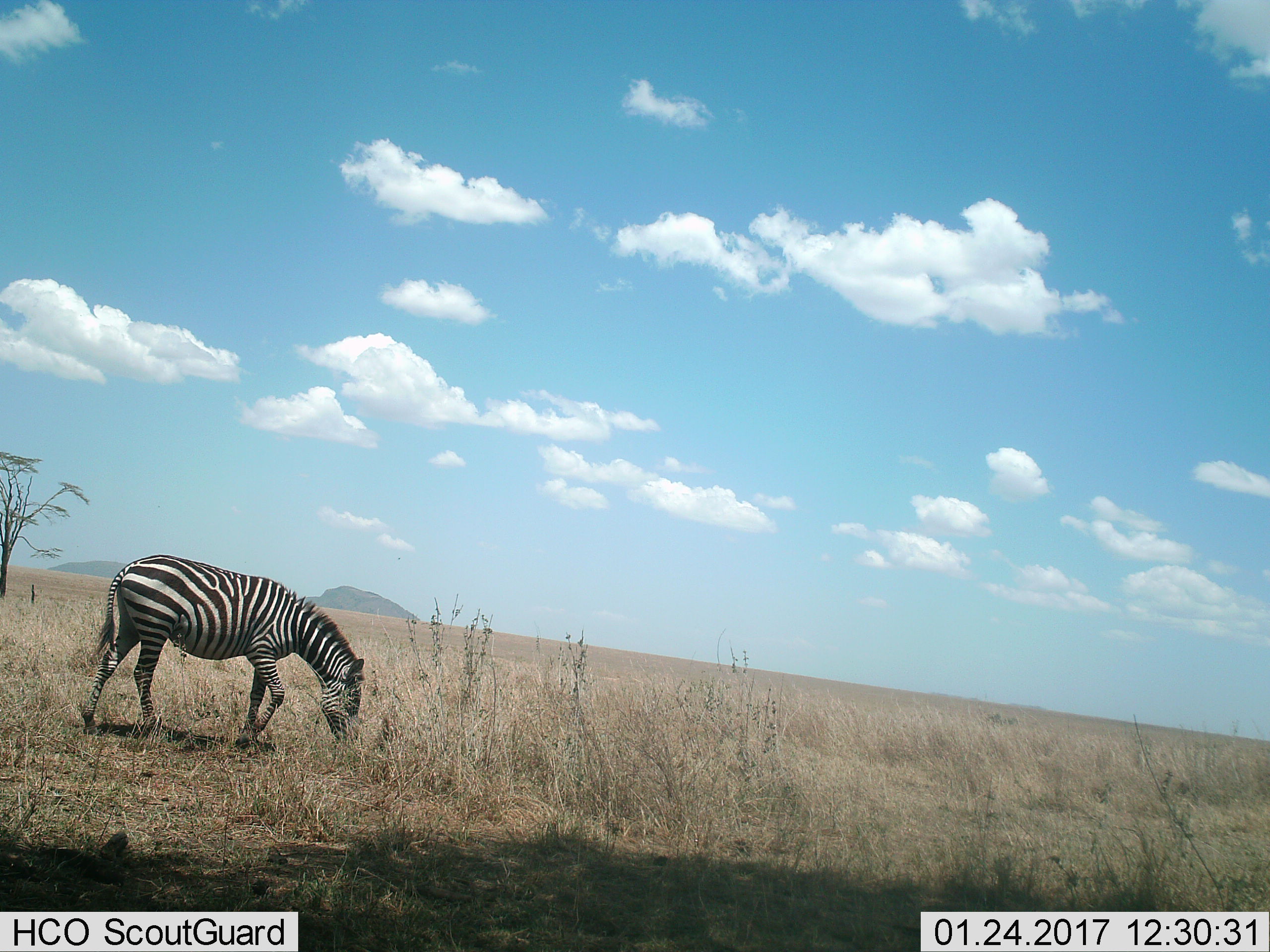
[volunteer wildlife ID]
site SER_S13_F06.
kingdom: Animalia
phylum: Chordata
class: Mammalia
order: Perissodactyla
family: Equidae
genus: Equus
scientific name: Equus quagga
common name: plains zebra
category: zebraplains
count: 1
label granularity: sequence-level